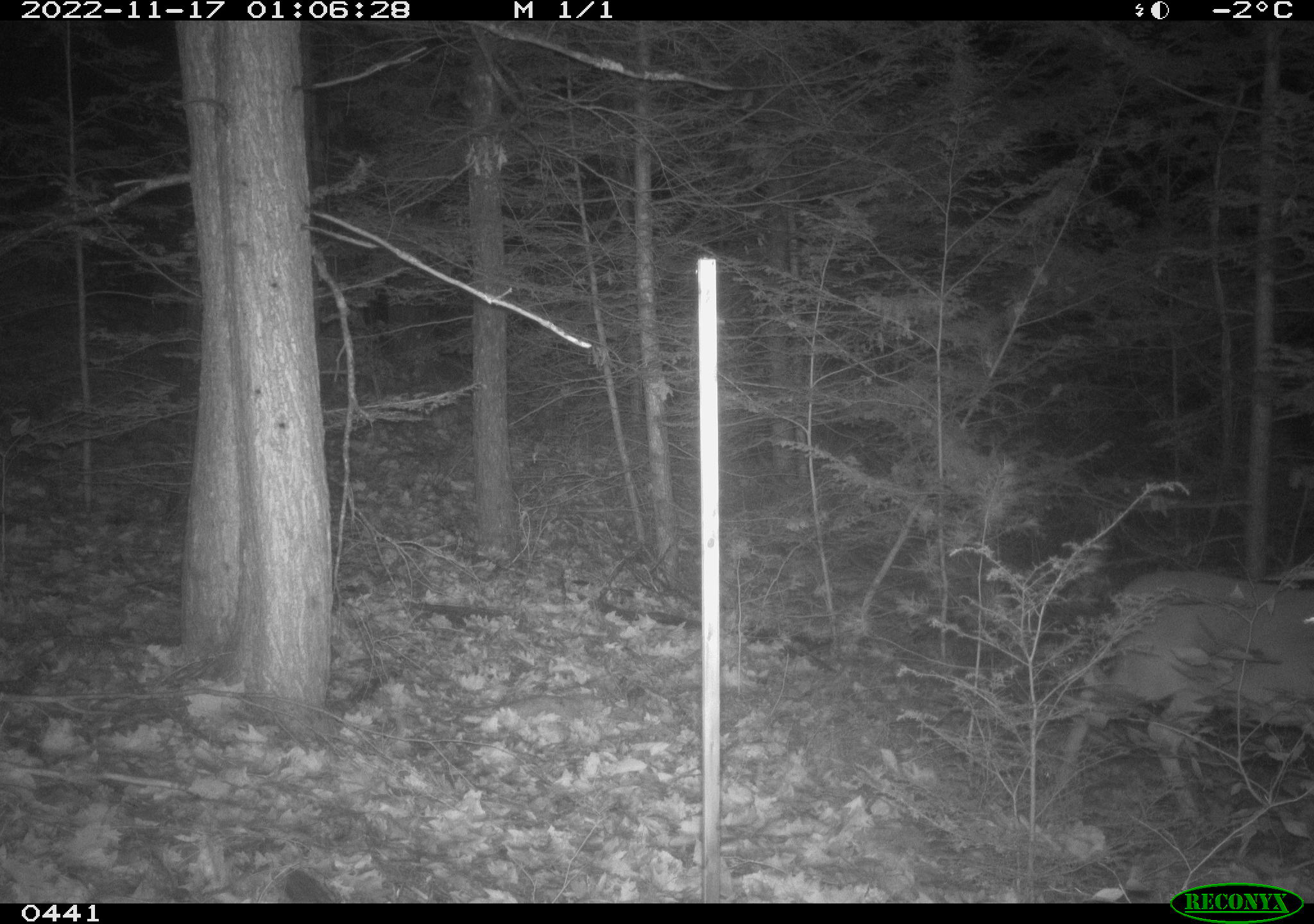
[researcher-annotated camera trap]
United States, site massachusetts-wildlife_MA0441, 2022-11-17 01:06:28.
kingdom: Animalia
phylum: Chordata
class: Mammalia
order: Artiodactyla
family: Cervidae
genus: Odocoileus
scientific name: Odocoileus virginianus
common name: white-tailed deer